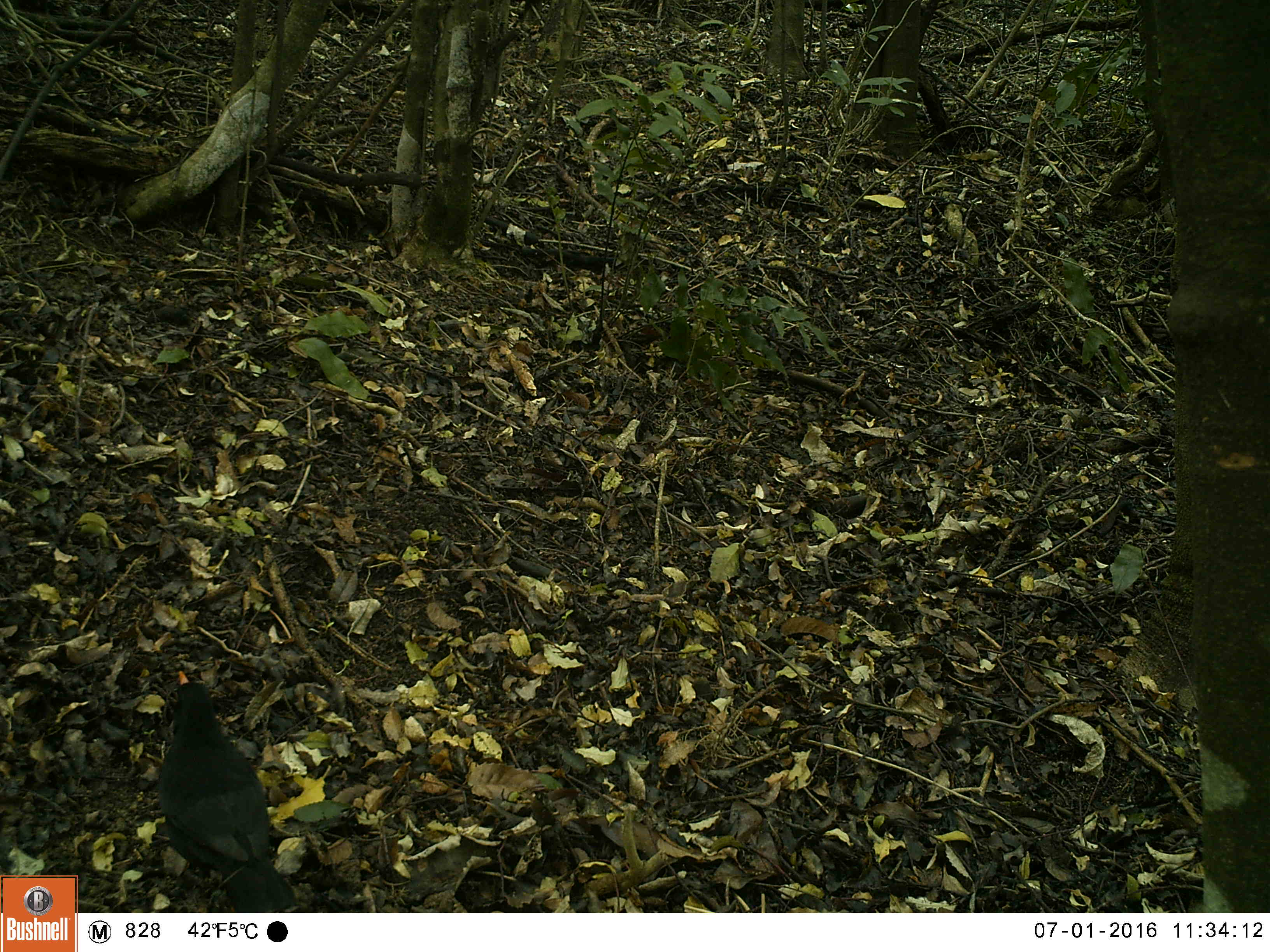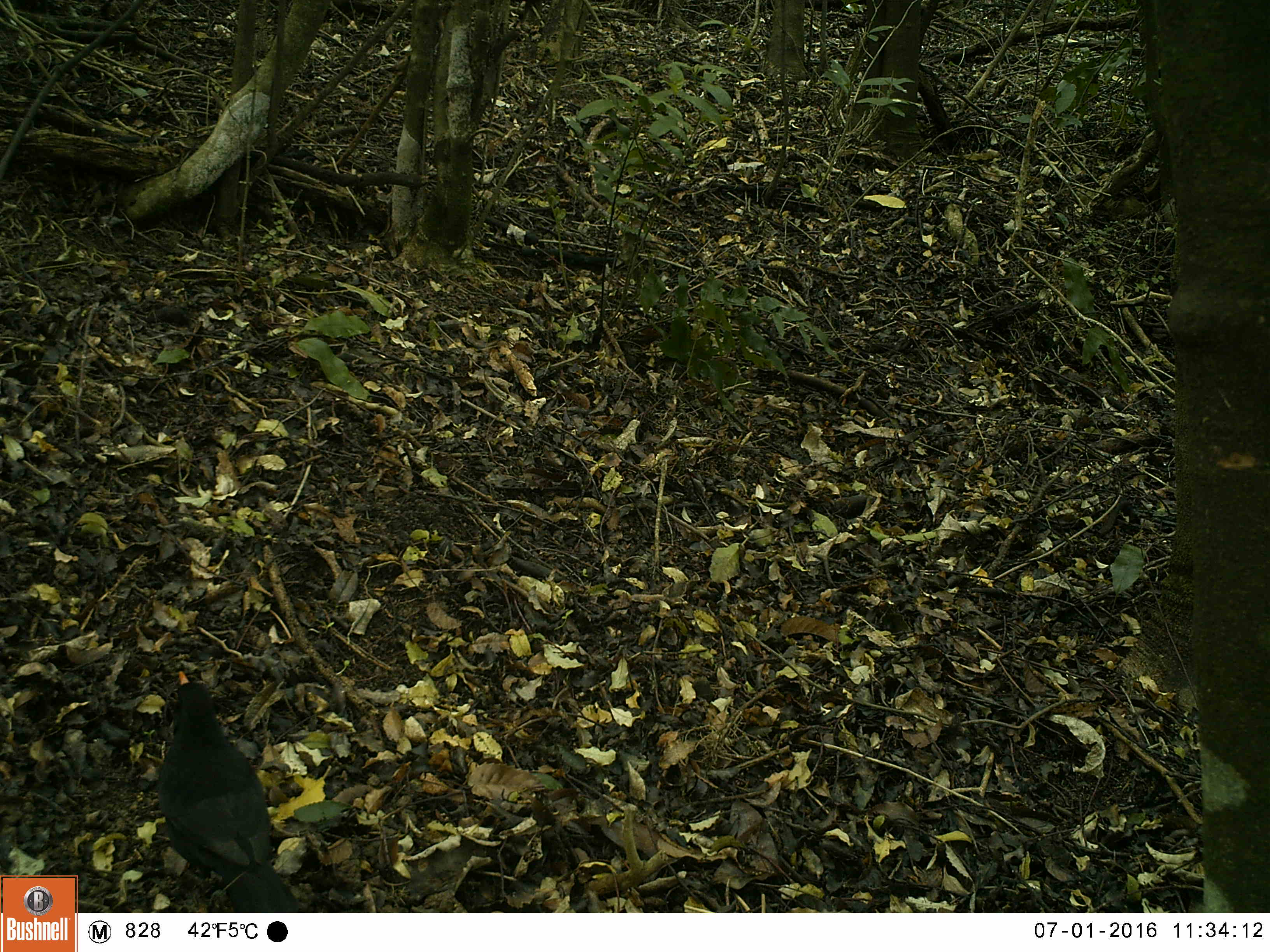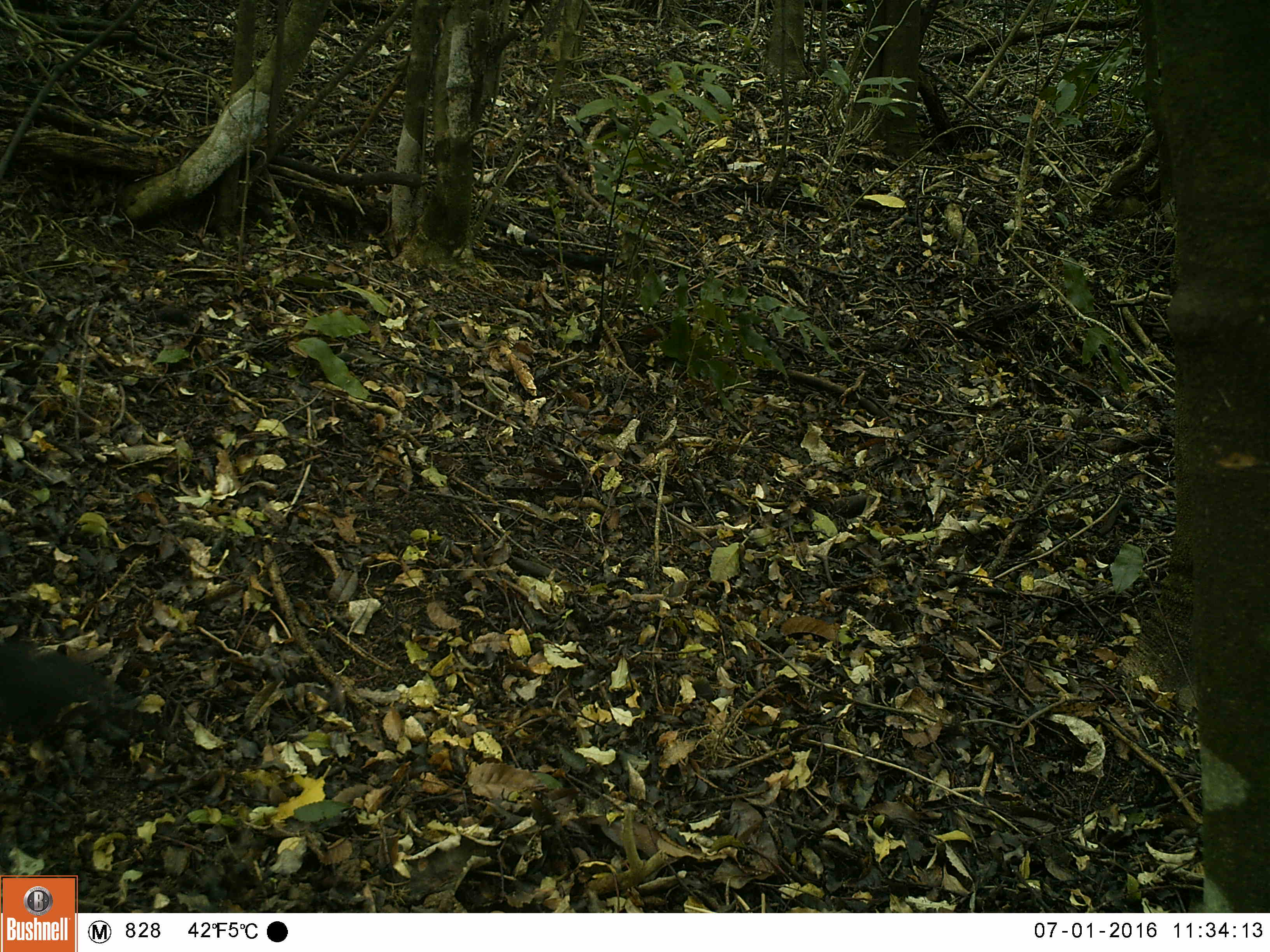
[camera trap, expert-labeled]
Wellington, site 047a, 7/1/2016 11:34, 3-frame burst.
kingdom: Animalia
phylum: Chordata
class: Aves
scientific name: Aves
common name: bird